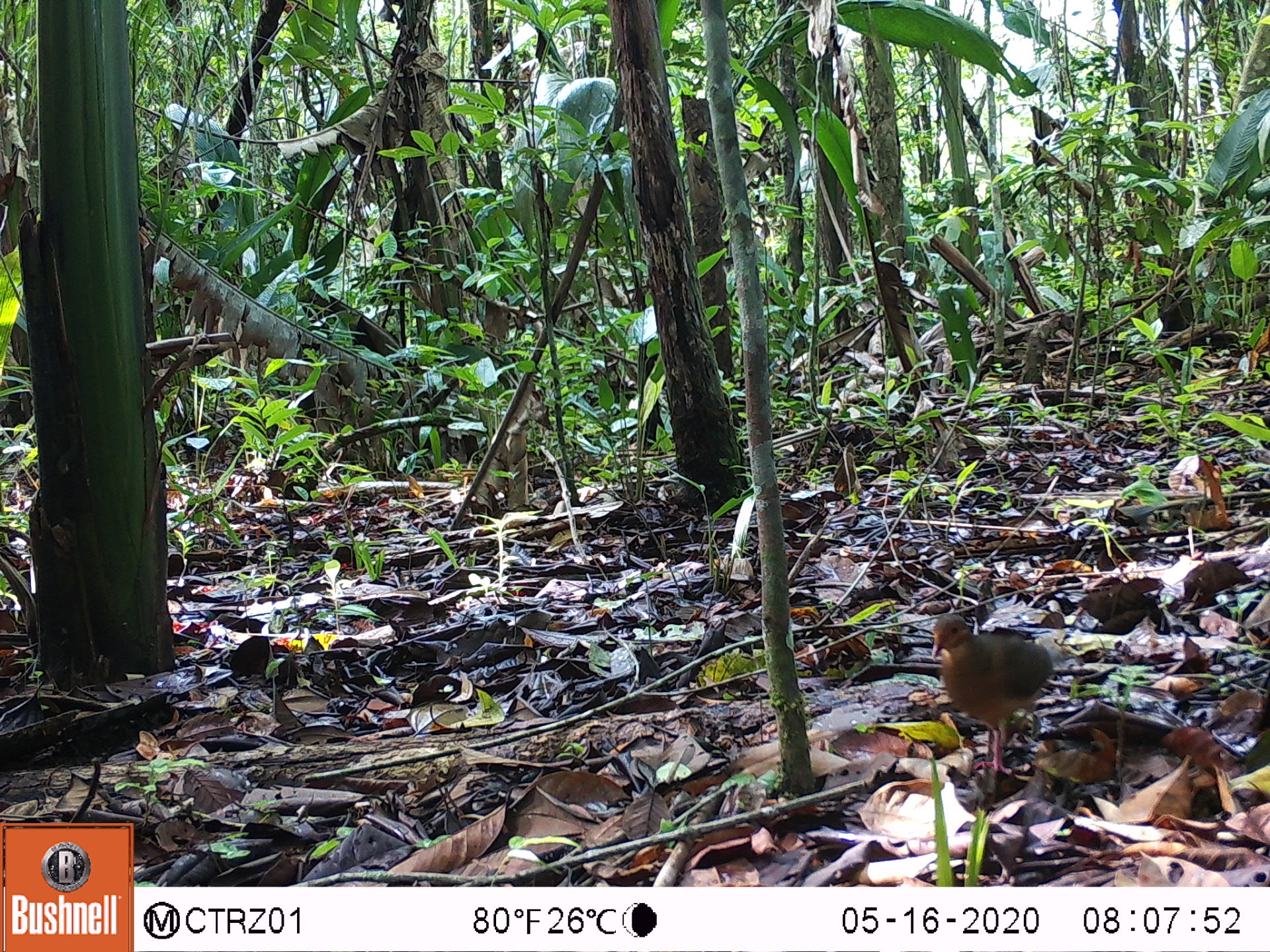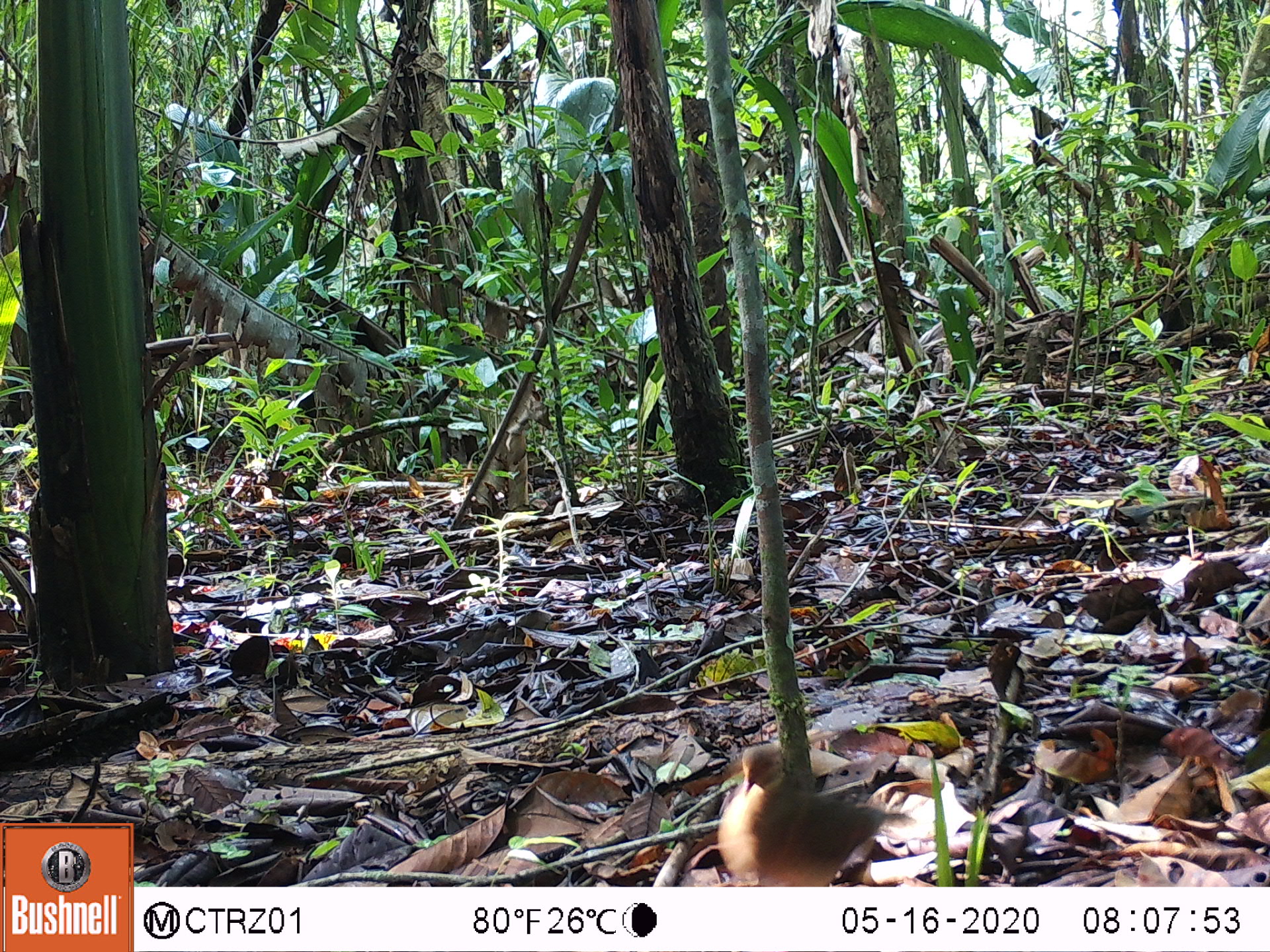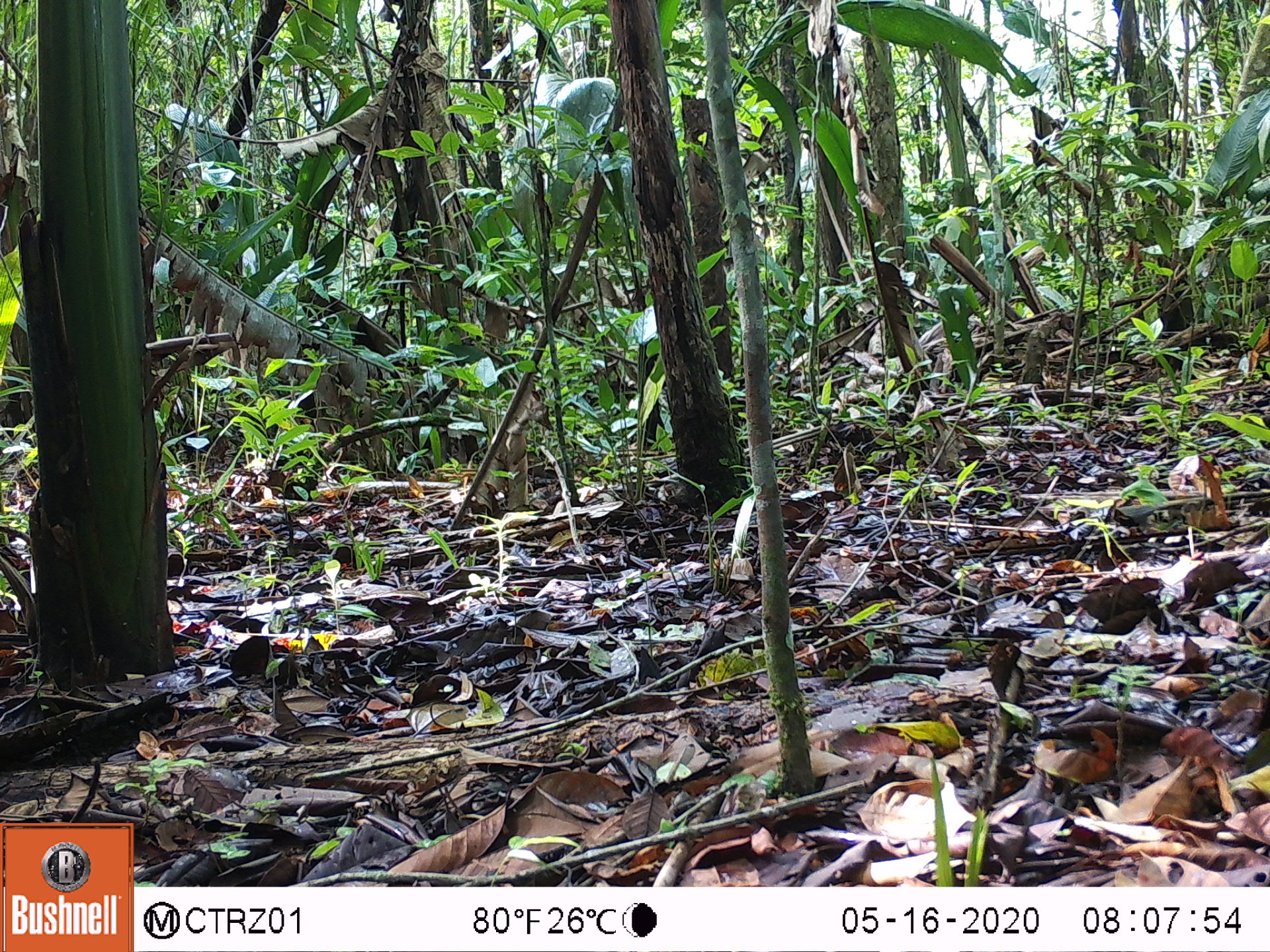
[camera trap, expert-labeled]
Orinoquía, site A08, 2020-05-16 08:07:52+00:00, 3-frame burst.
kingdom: Animalia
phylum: Chordata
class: Aves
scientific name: Aves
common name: bird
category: unknown bird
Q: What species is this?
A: Unknown bird (bird) (Aves).